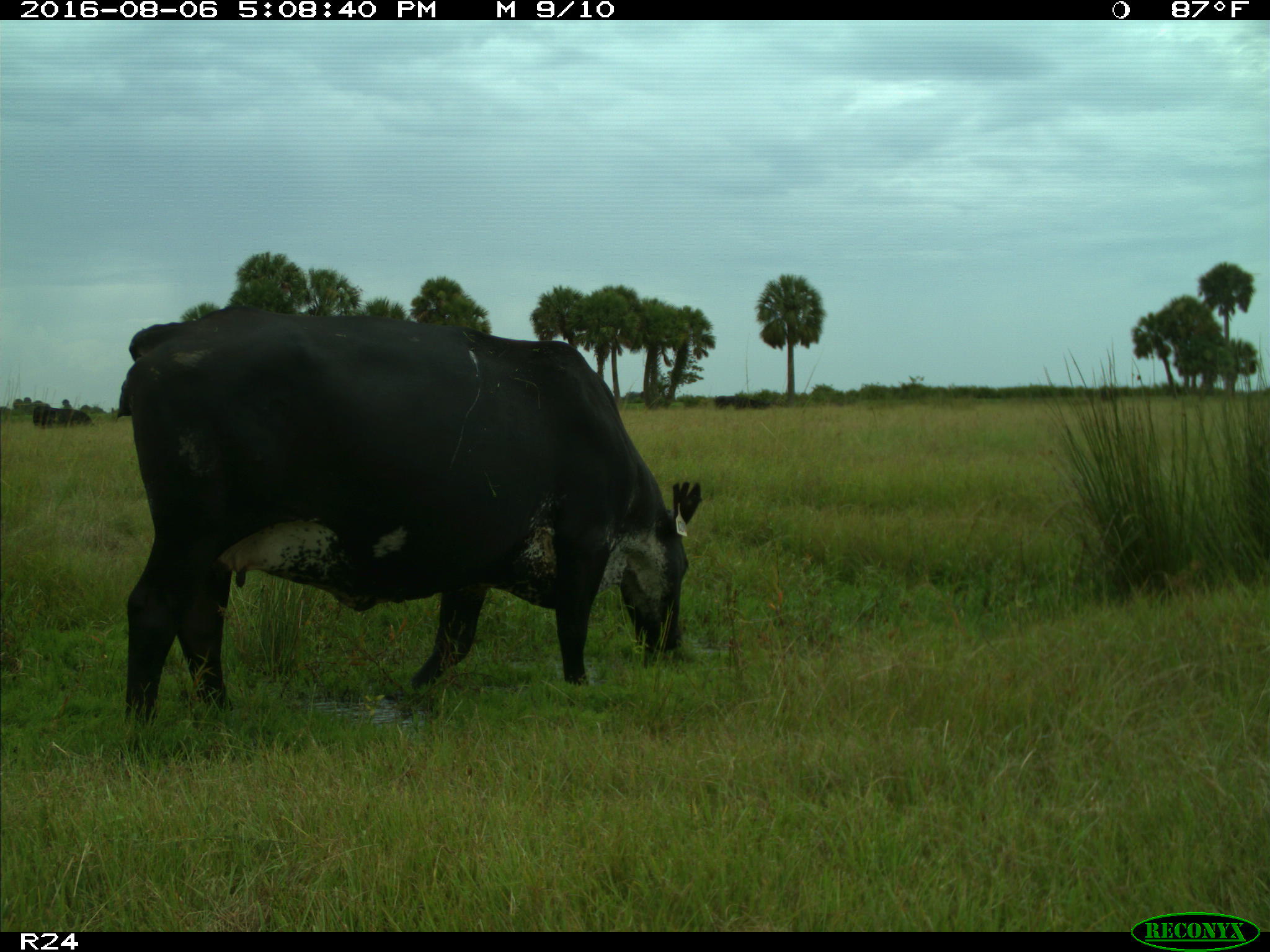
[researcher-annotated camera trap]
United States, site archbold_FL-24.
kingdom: Animalia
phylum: Chordata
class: Mammalia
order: Artiodactyla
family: Bovidae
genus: Bos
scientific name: Bos taurus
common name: domestic cow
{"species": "Bos taurus (domestic cow)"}